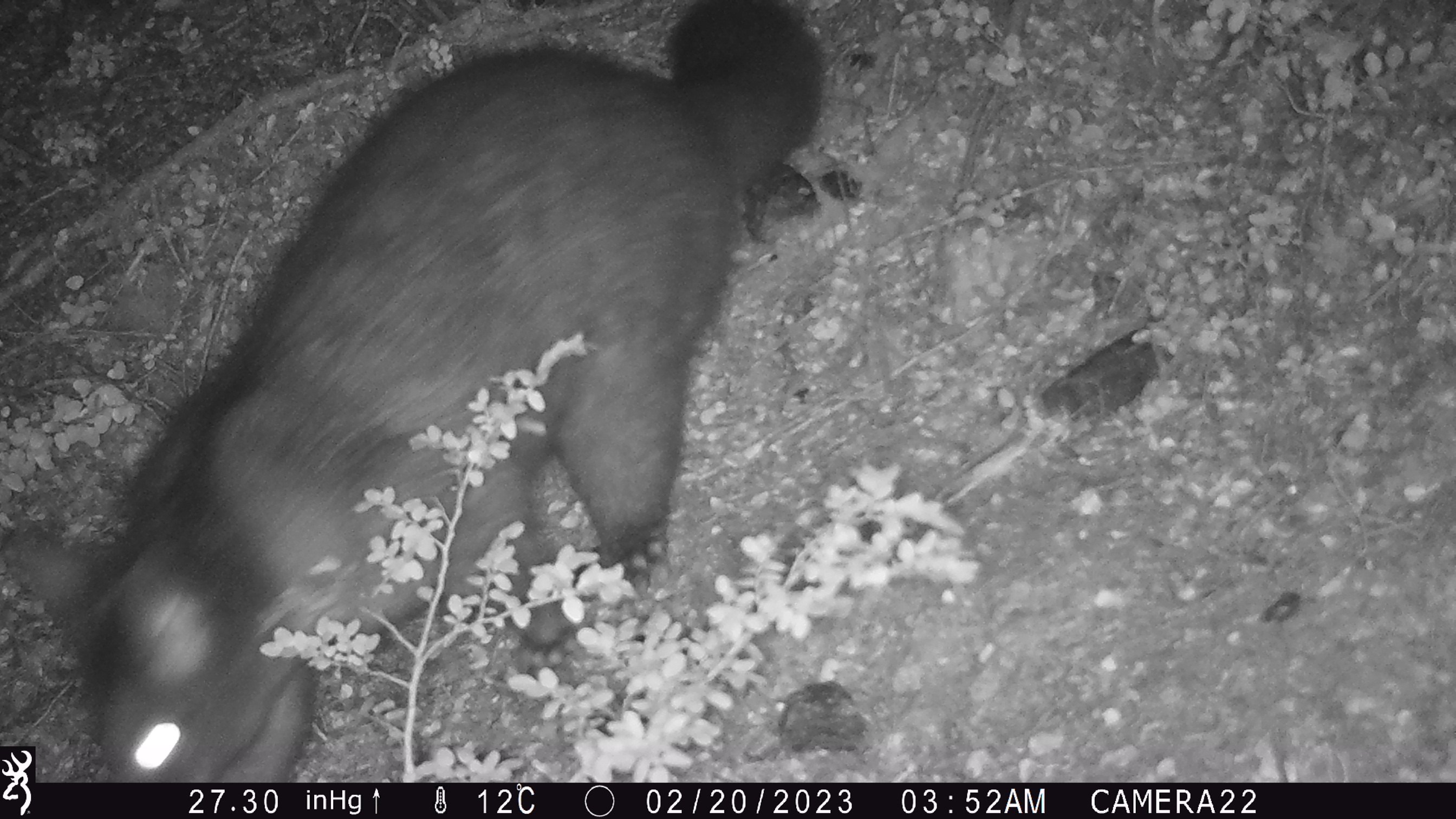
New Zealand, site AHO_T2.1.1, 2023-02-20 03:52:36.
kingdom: Animalia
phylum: Chordata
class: Mammalia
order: Carnivora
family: Mustelidae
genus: Mustela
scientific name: Mustela erminea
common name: stoat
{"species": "stoat (Mustela erminea)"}